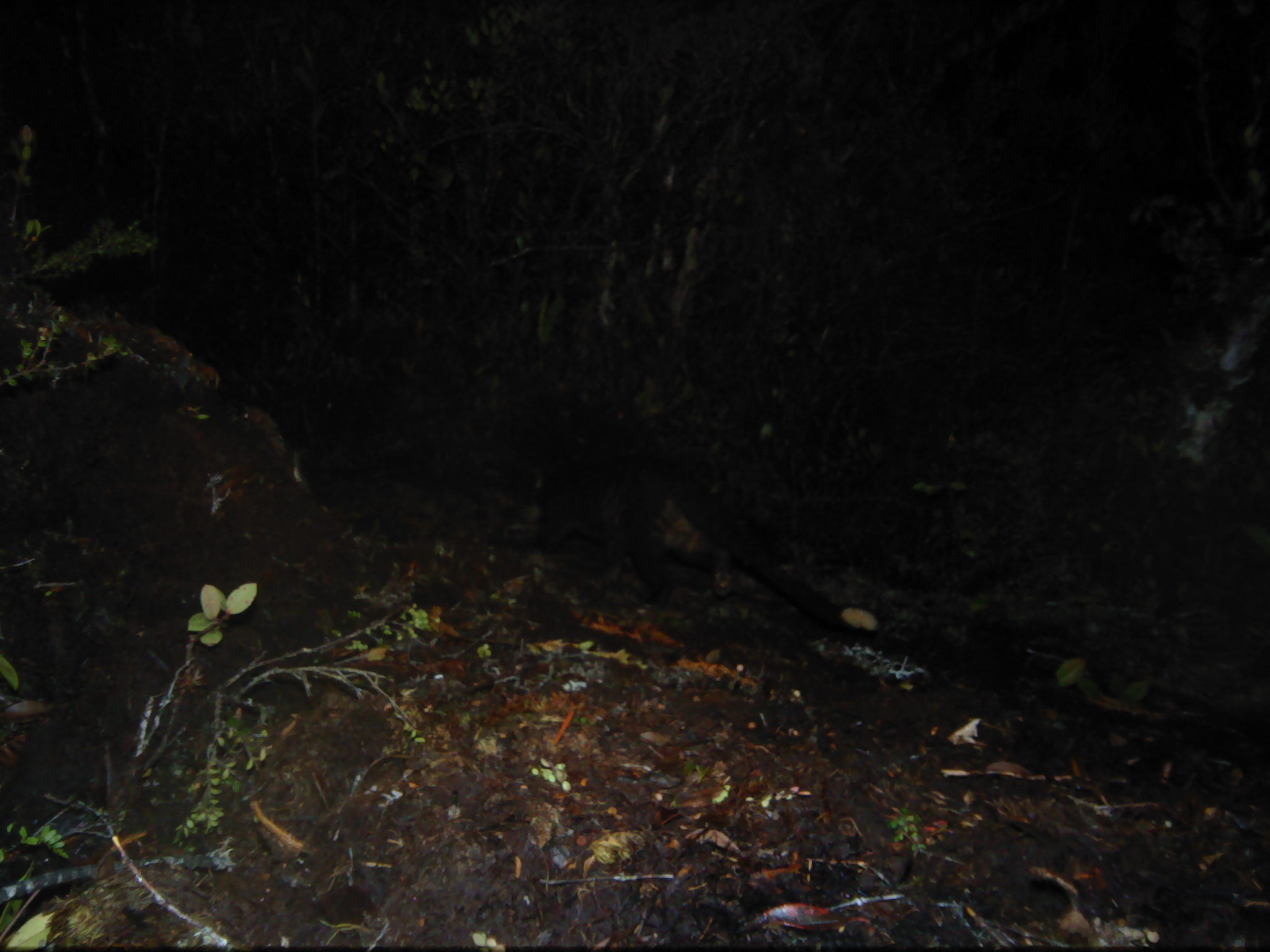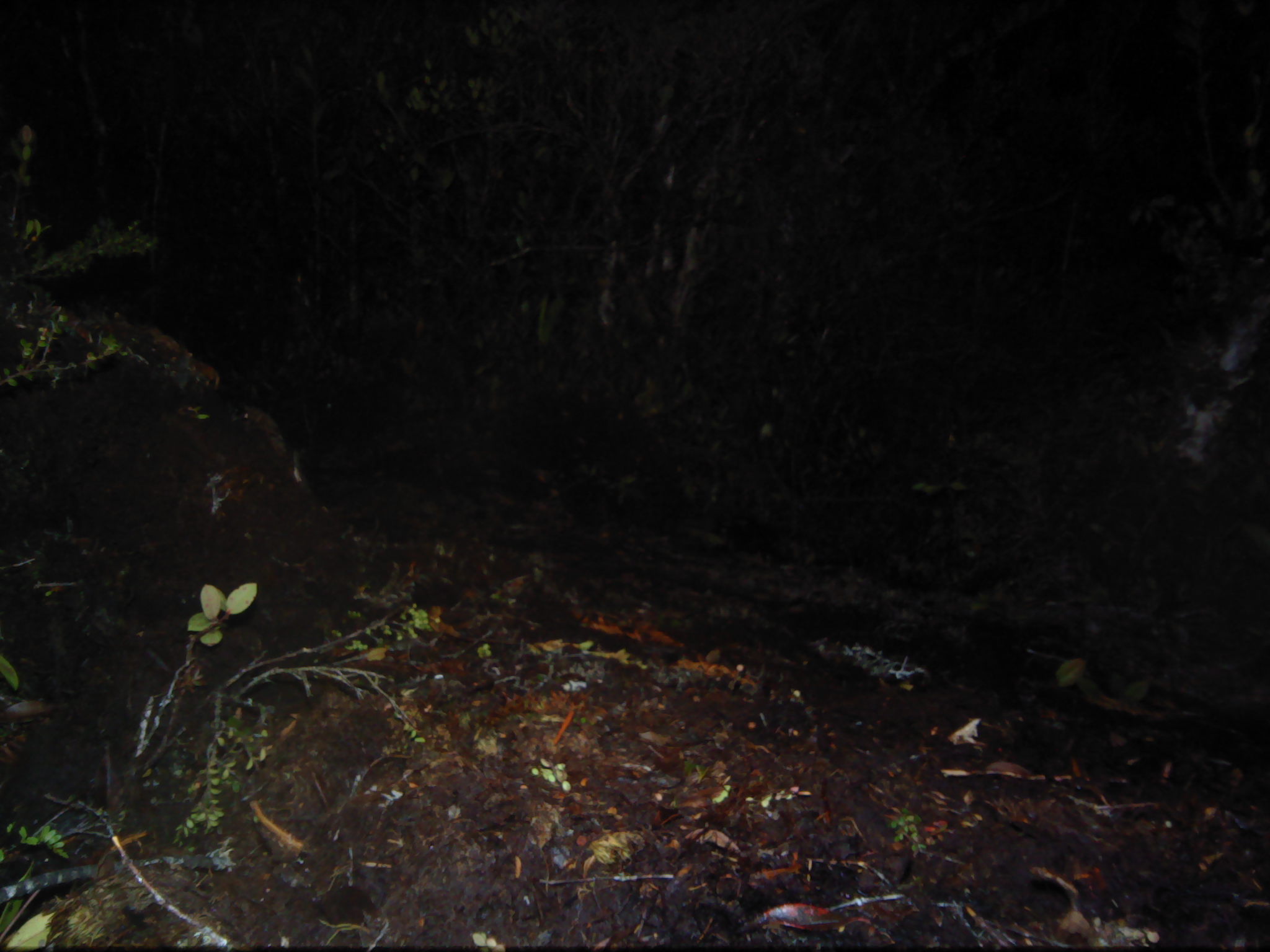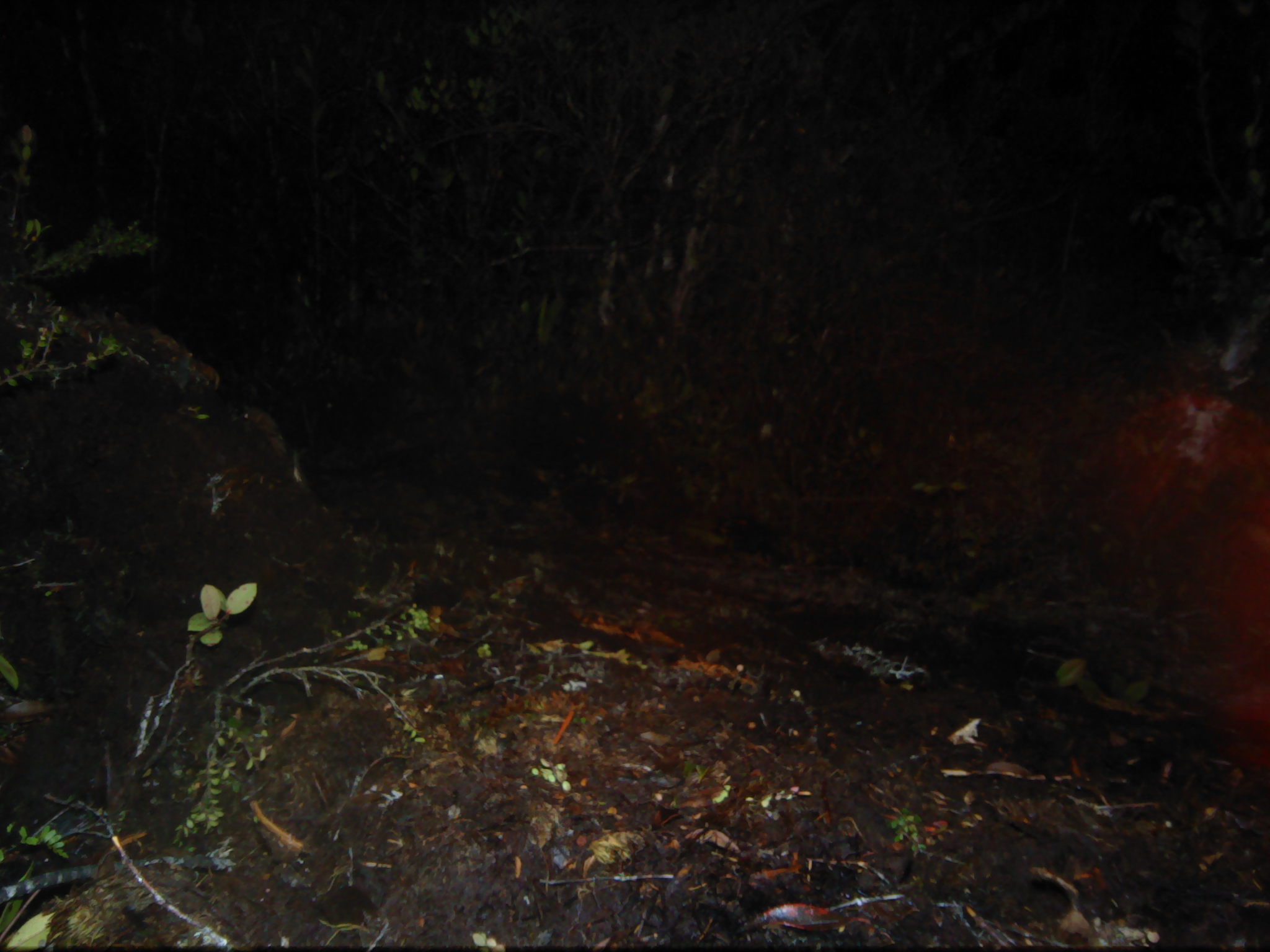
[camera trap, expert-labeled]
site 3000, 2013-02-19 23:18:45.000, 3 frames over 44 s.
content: unidentified animal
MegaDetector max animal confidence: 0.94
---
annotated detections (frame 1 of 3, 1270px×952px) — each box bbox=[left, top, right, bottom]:
unidentifiable: bbox=[514, 442, 883, 638]